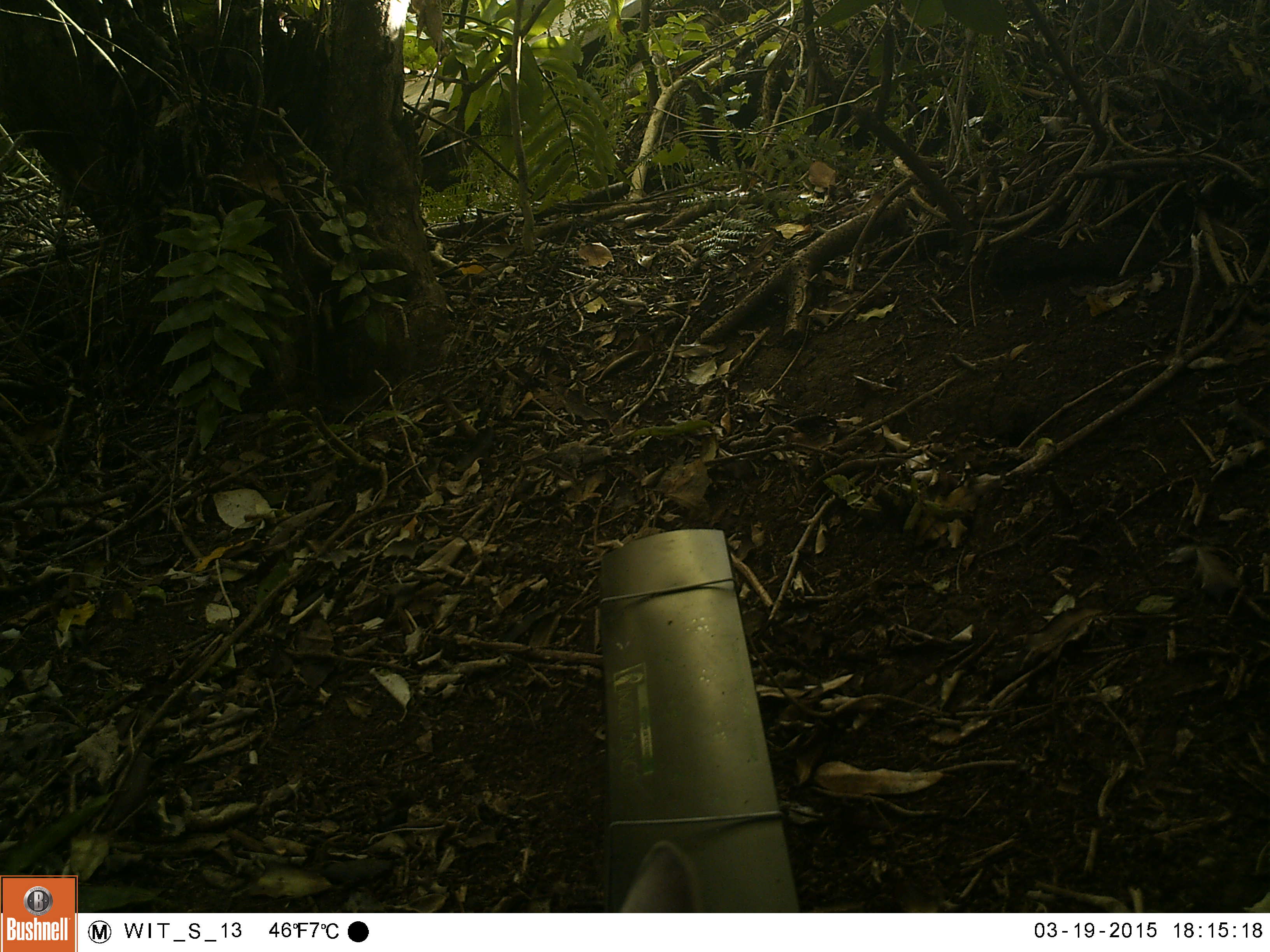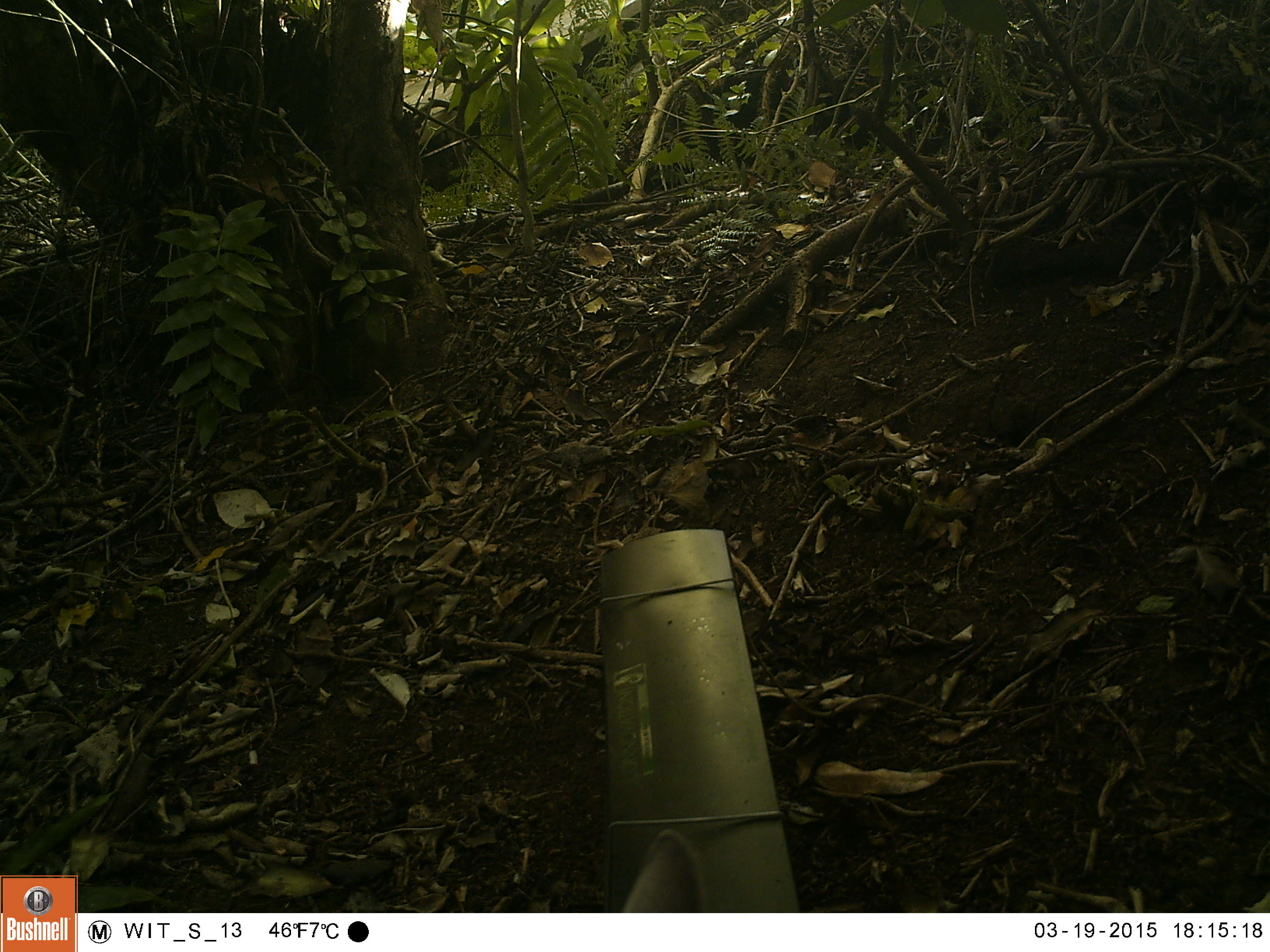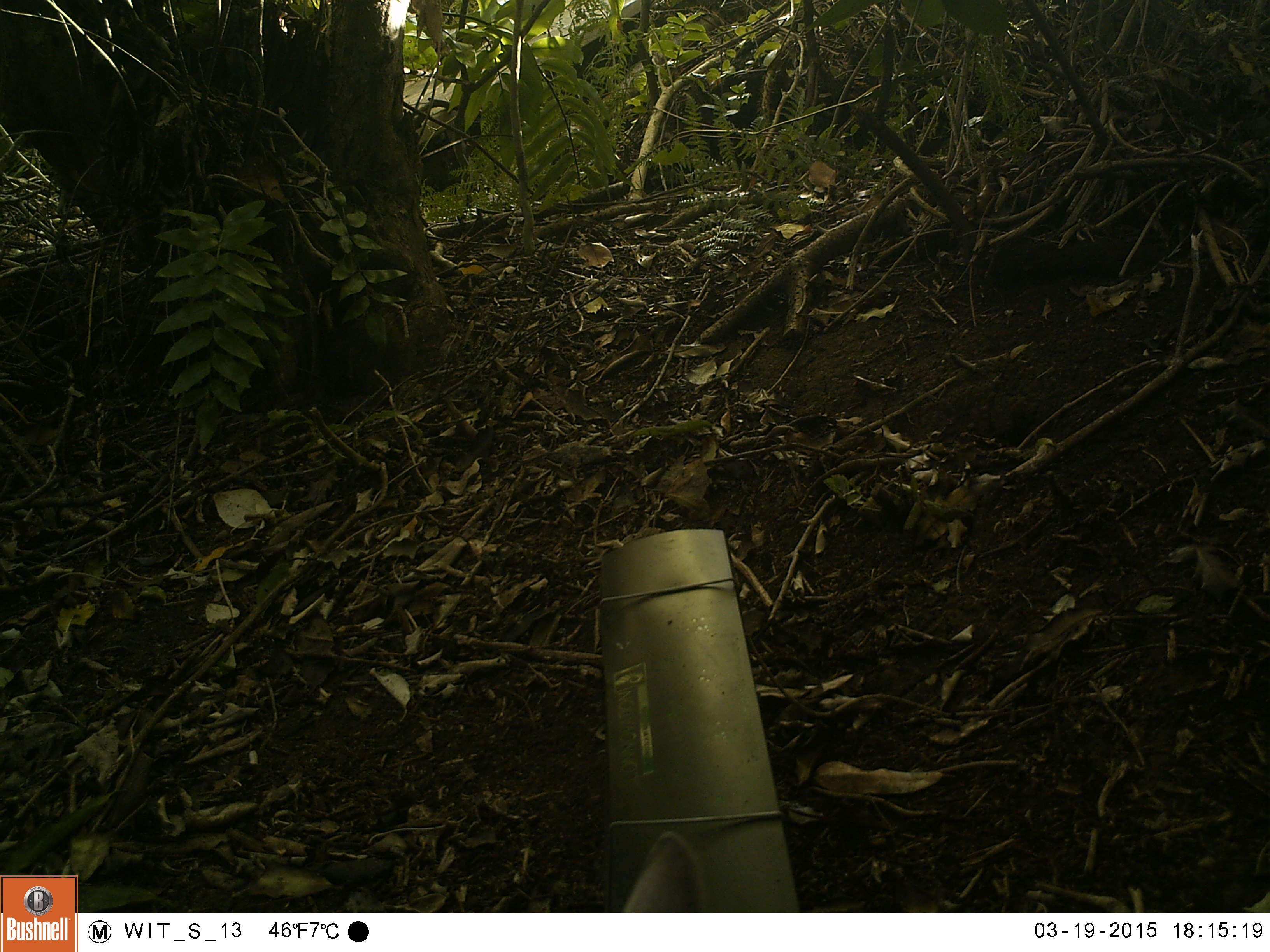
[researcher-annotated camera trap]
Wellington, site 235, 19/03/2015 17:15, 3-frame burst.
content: unidentified animal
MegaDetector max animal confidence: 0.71